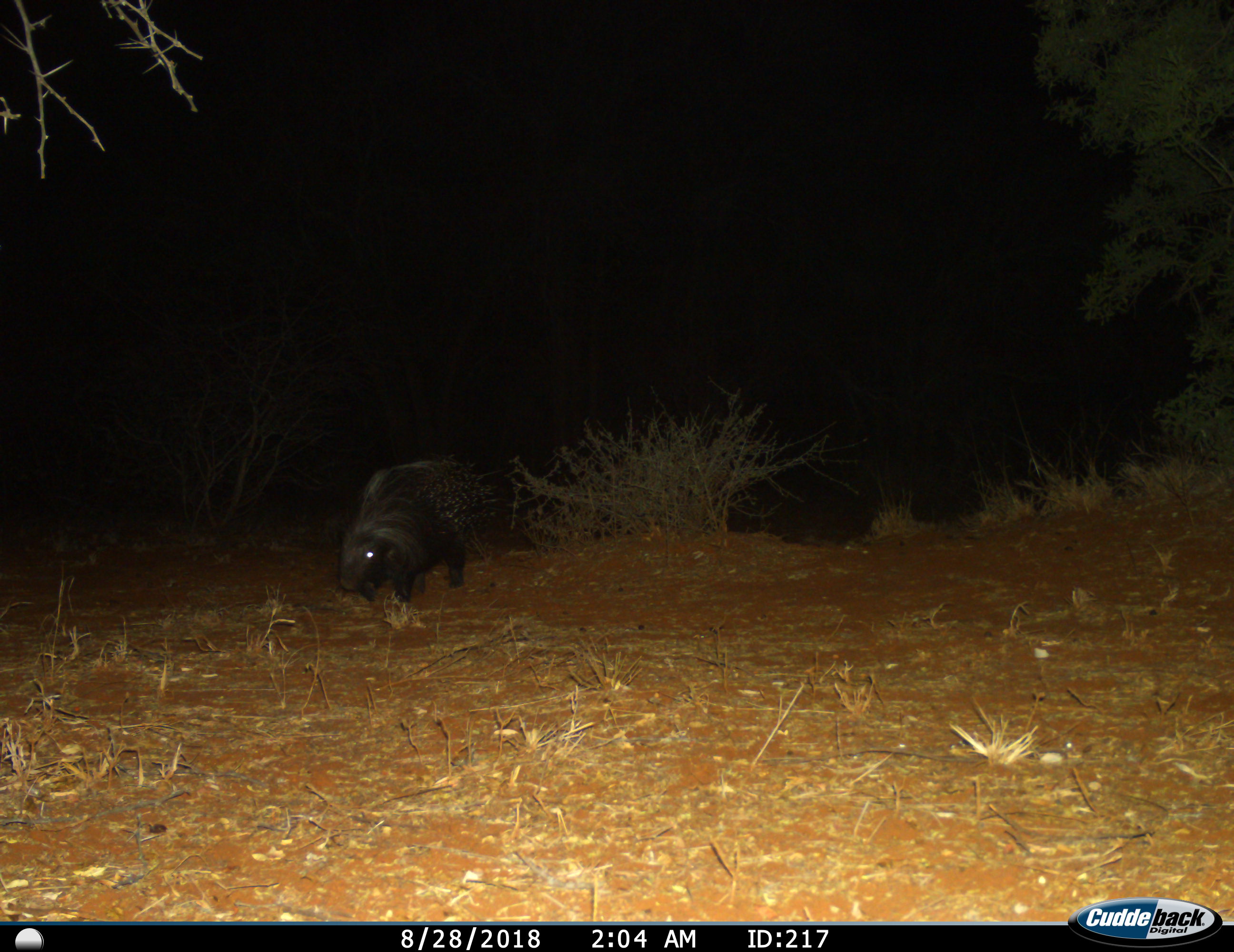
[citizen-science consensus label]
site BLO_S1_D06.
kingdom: Animalia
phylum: Chordata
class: Mammalia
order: Rodentia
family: Hystricidae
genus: Hystrix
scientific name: Hystrix cristata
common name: crested porcupine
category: porcupine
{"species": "porcupine (crested porcupine) (Hystrix cristata)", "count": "1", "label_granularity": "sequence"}